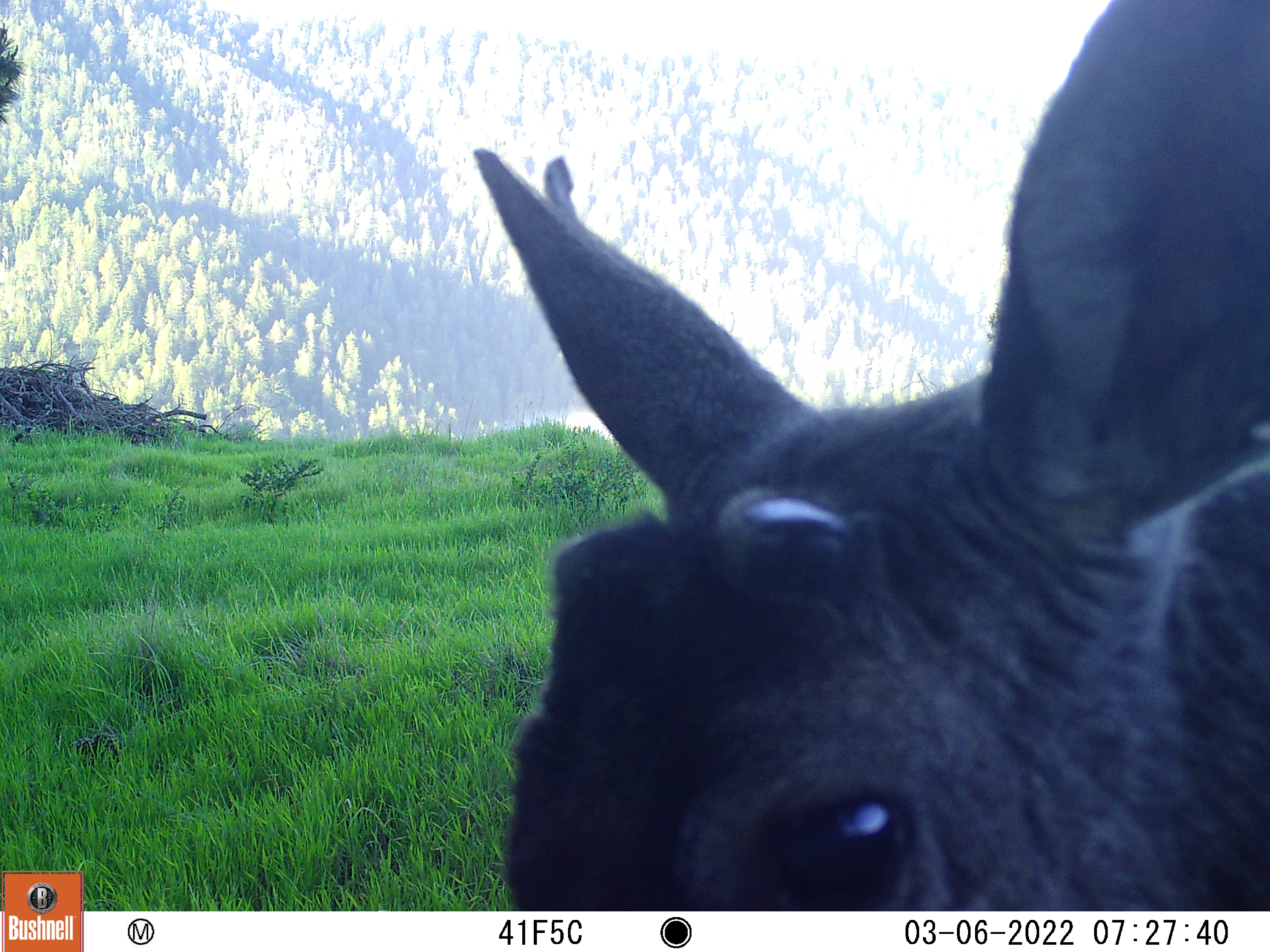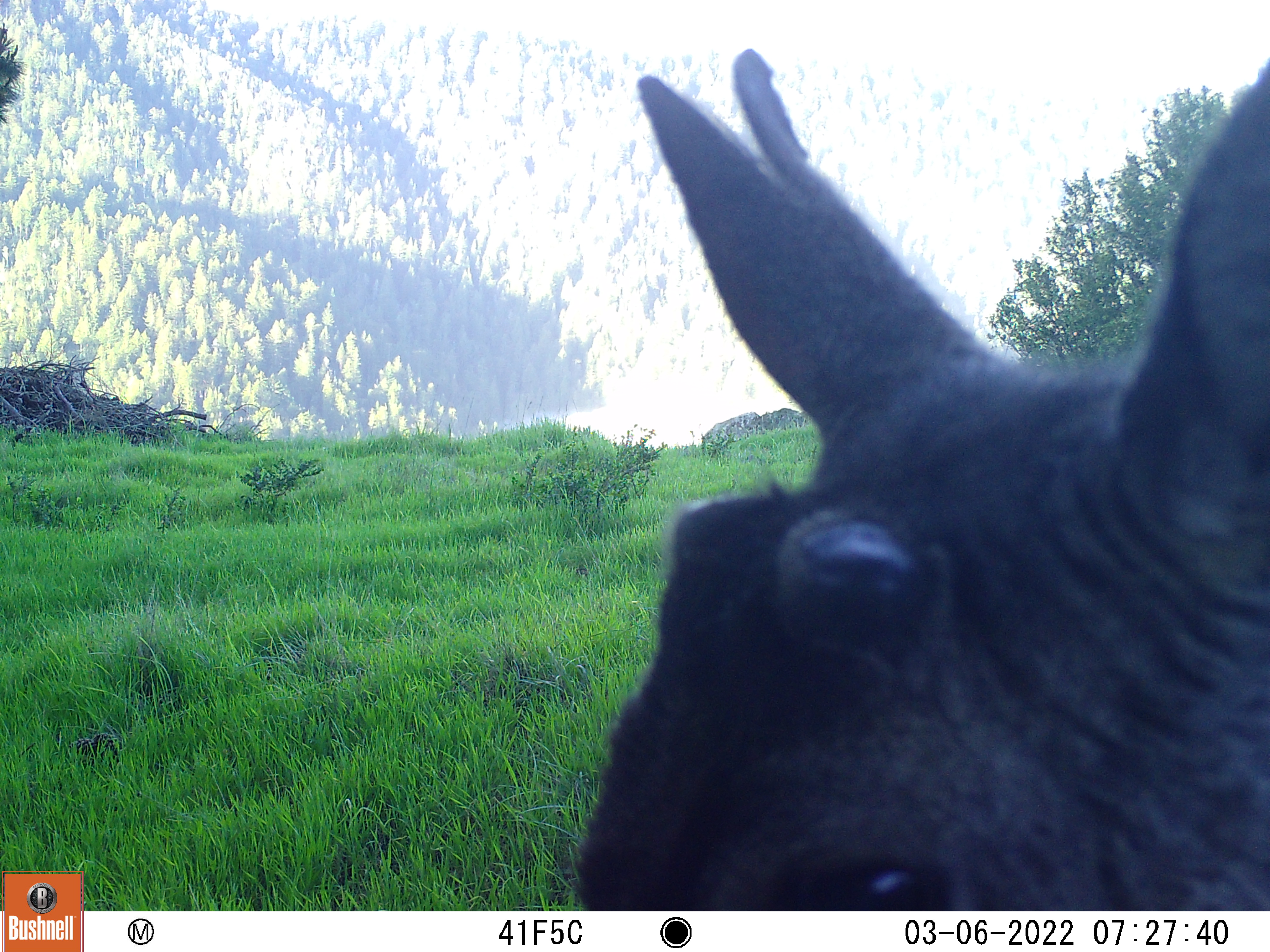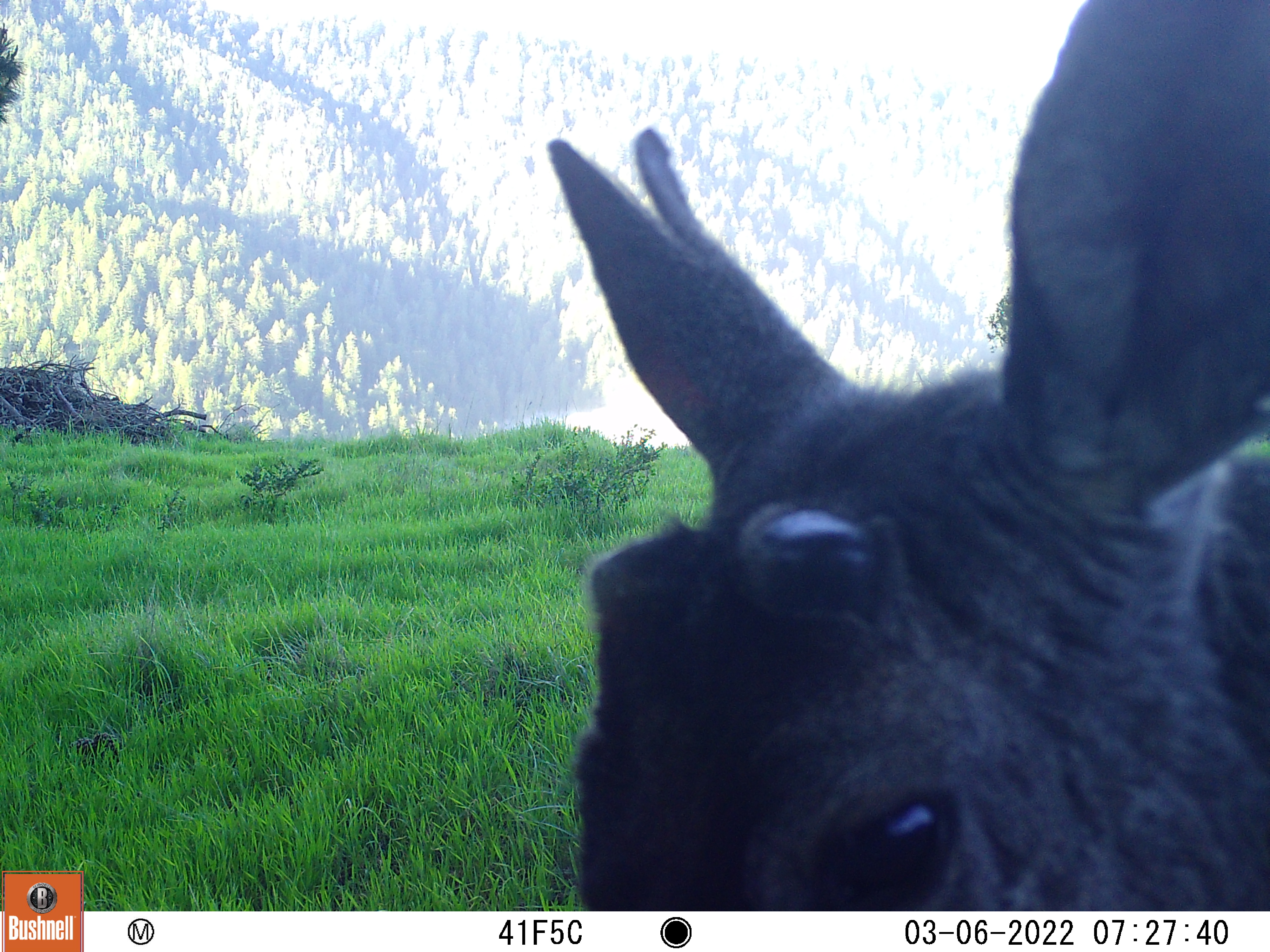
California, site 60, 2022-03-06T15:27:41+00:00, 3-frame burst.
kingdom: Animalia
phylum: Chordata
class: Mammalia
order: Artiodactyla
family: Cervidae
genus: Odocoileus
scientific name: Odocoileus hemionus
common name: mule deer